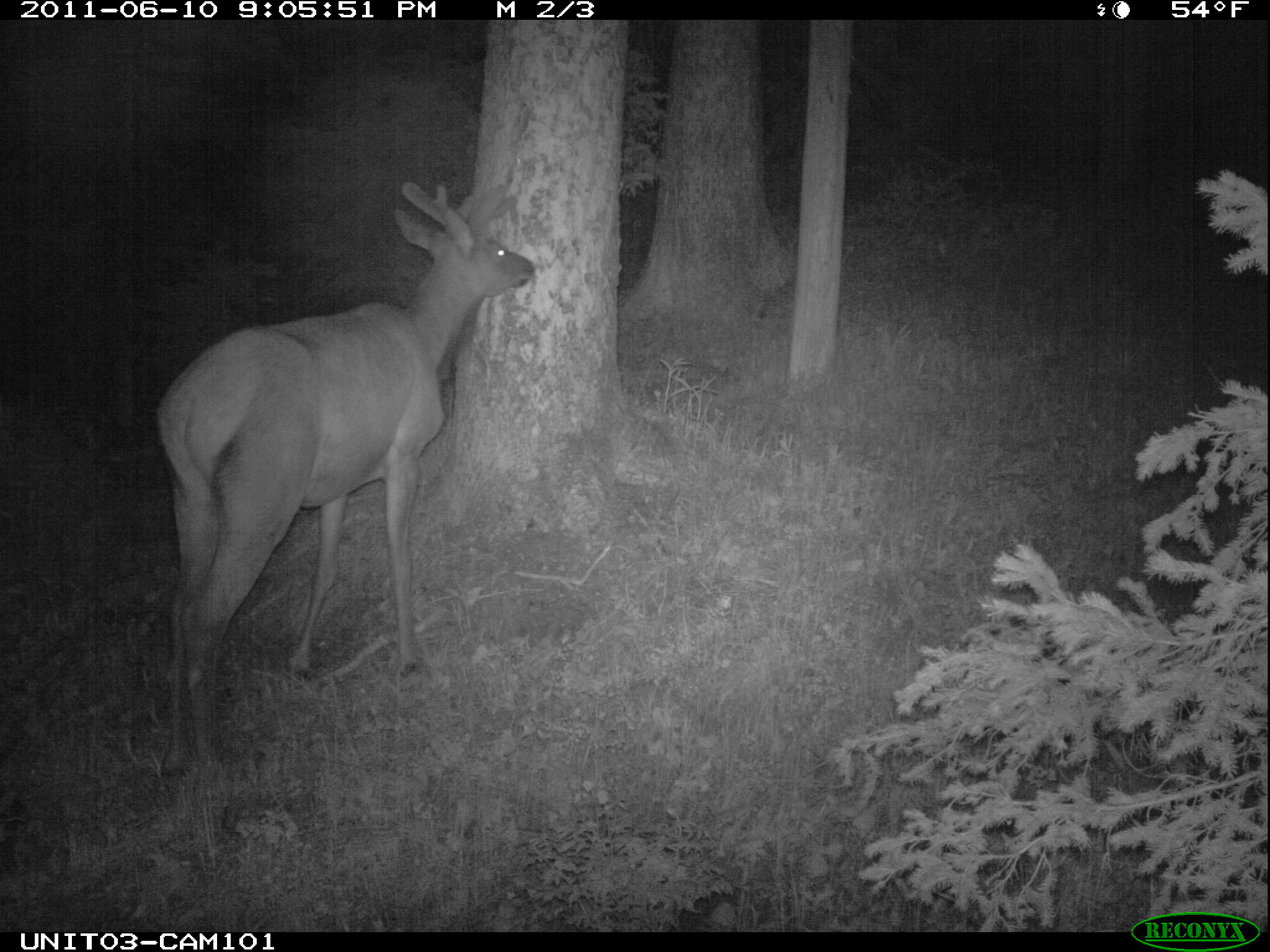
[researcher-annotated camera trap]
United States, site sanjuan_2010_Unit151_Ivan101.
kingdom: Animalia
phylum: Chordata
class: Mammalia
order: Artiodactyla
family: Cervidae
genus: Cervus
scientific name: Cervus elaphus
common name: red deer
Cervus elaphus (red deer).